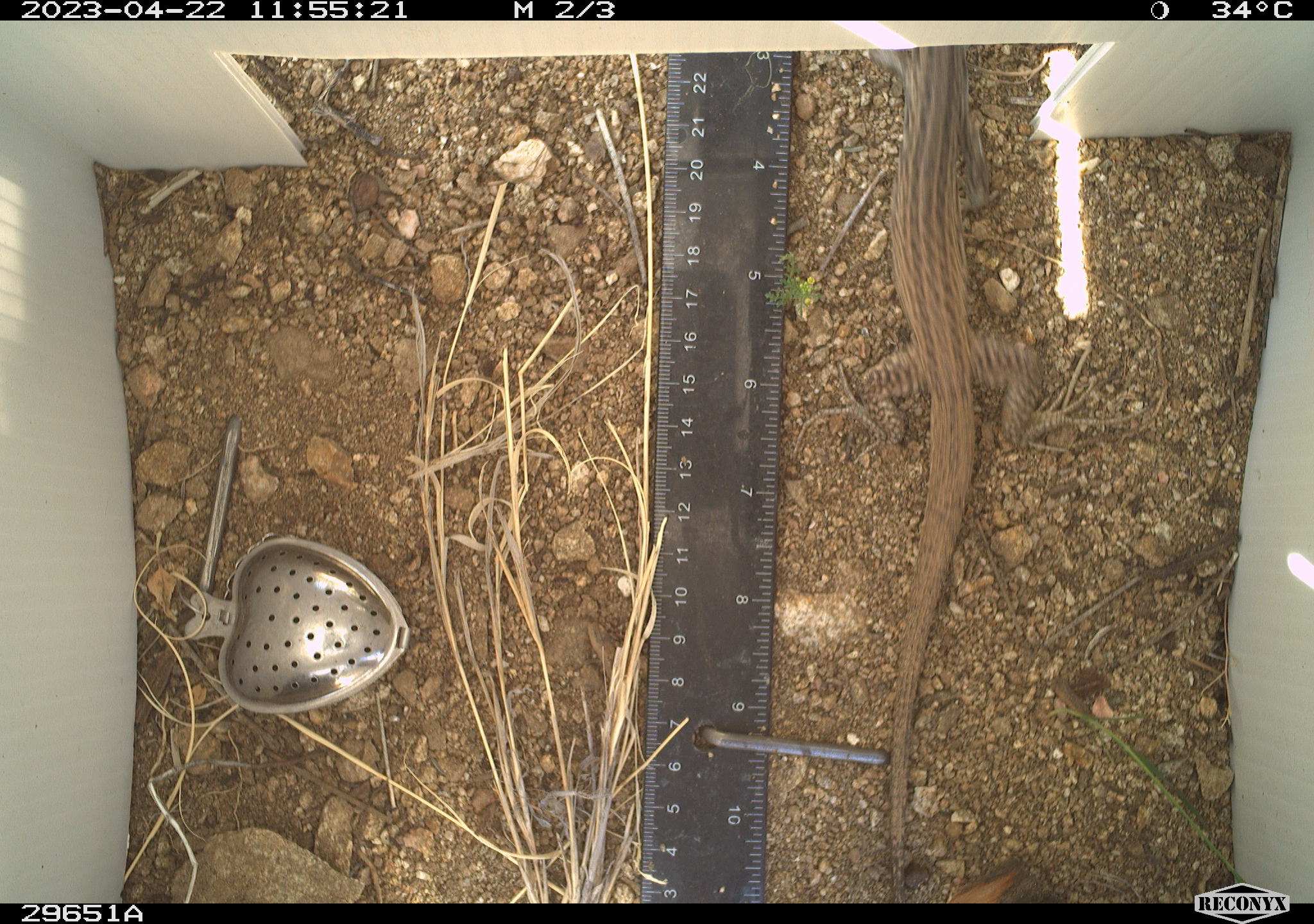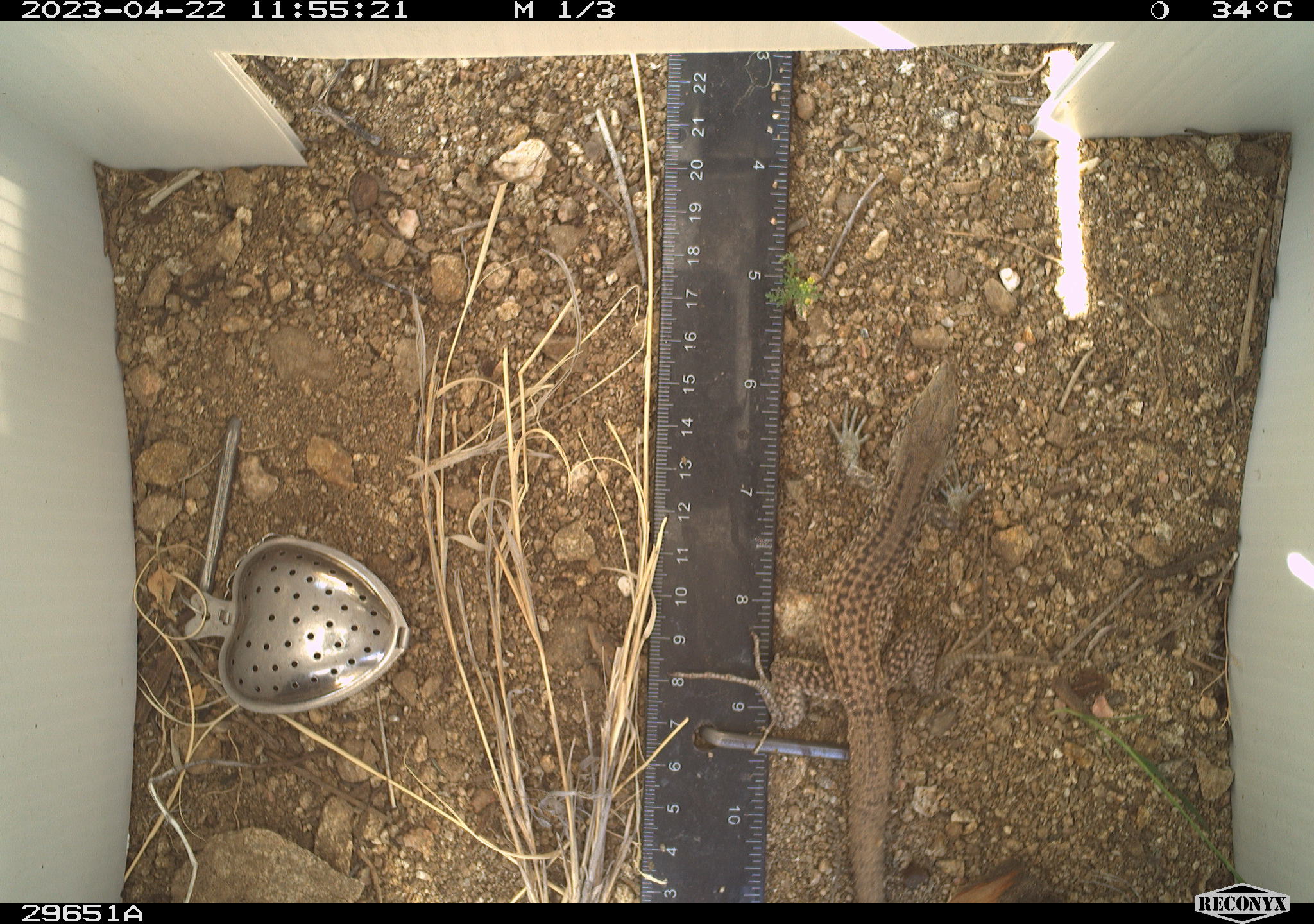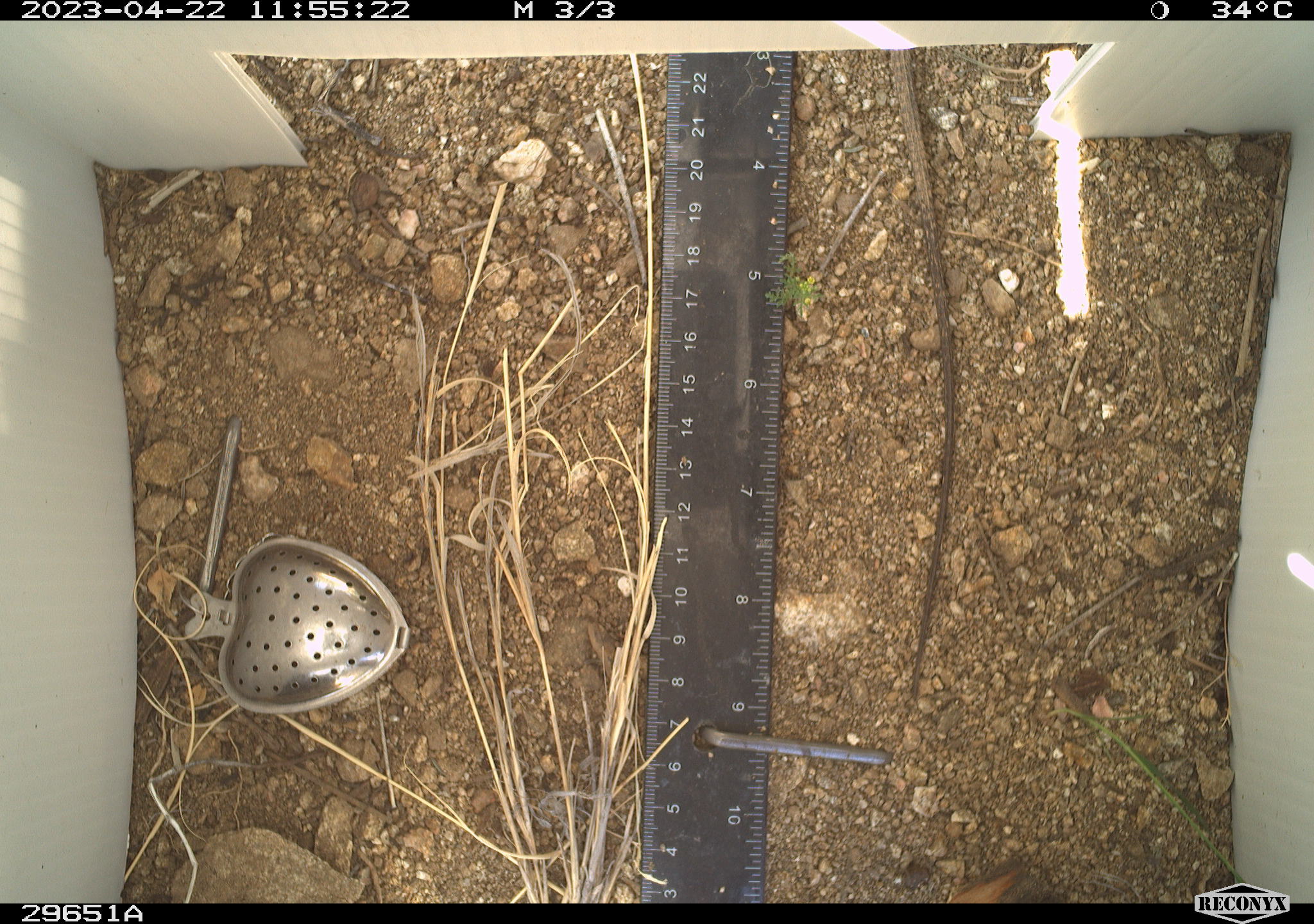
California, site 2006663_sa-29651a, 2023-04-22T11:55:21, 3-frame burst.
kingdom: Animalia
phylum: Chordata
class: Reptilia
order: Squamata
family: Teiidae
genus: Aspidoscelis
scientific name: Aspidoscelis tigris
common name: western whiptail